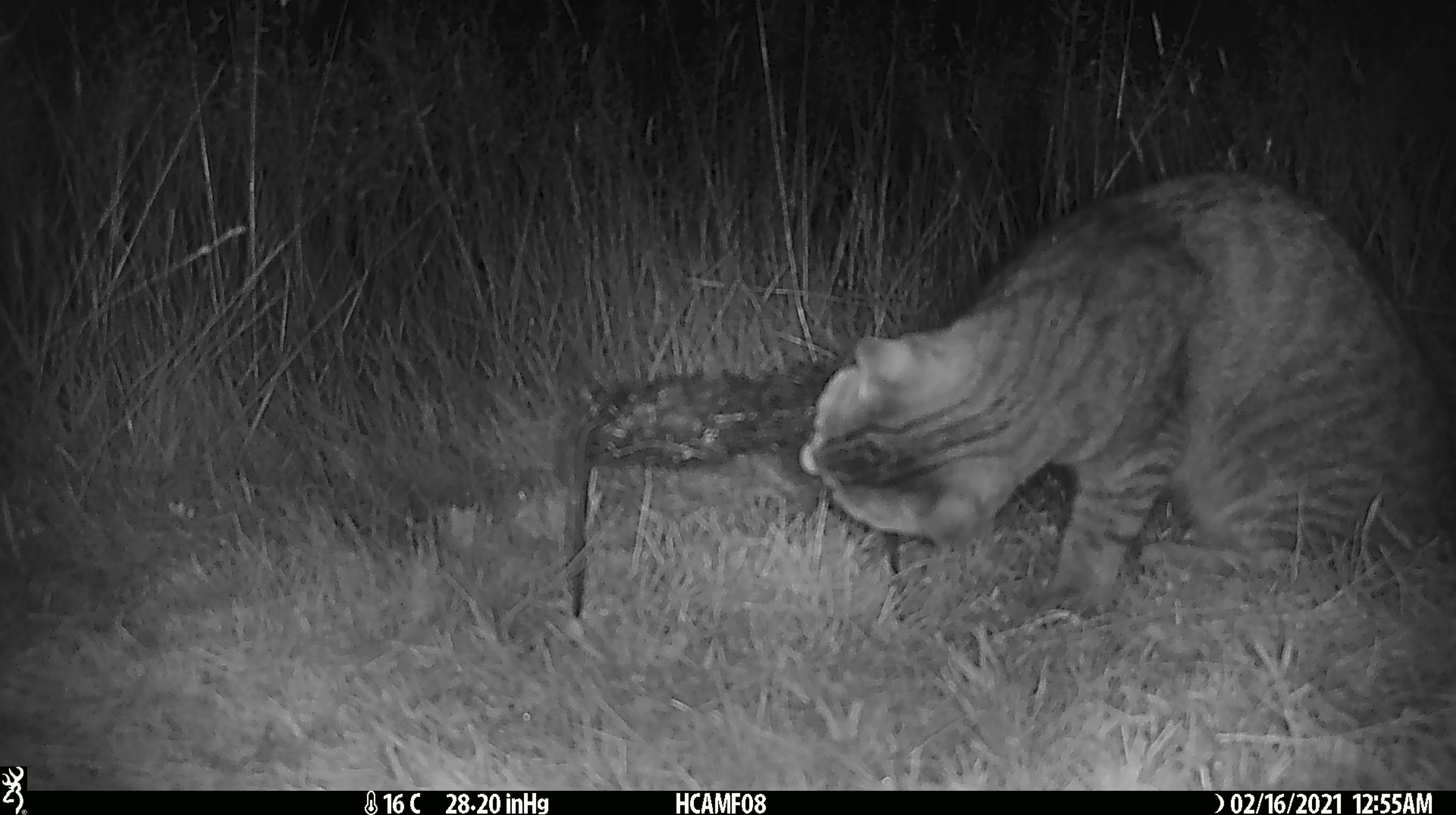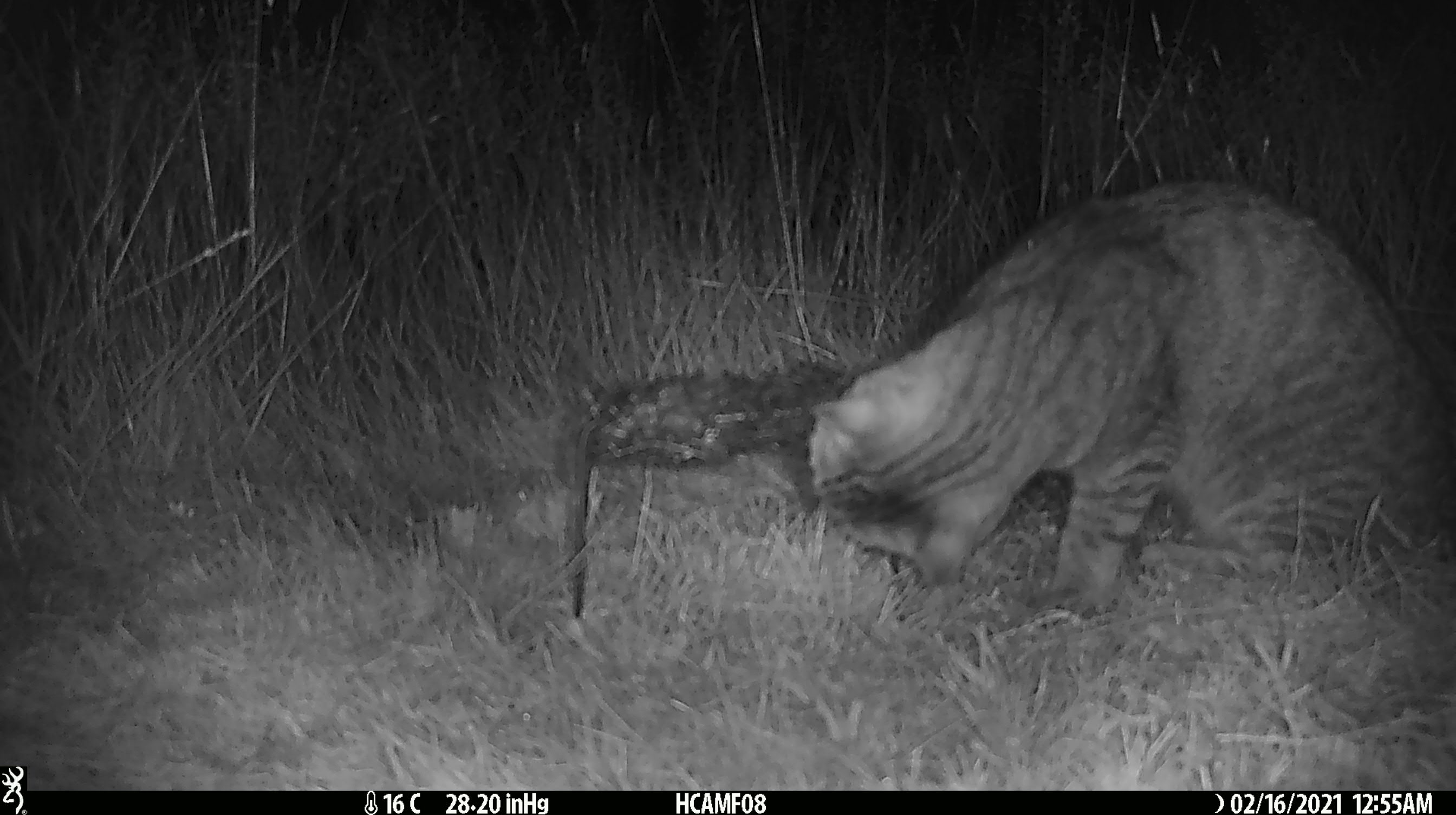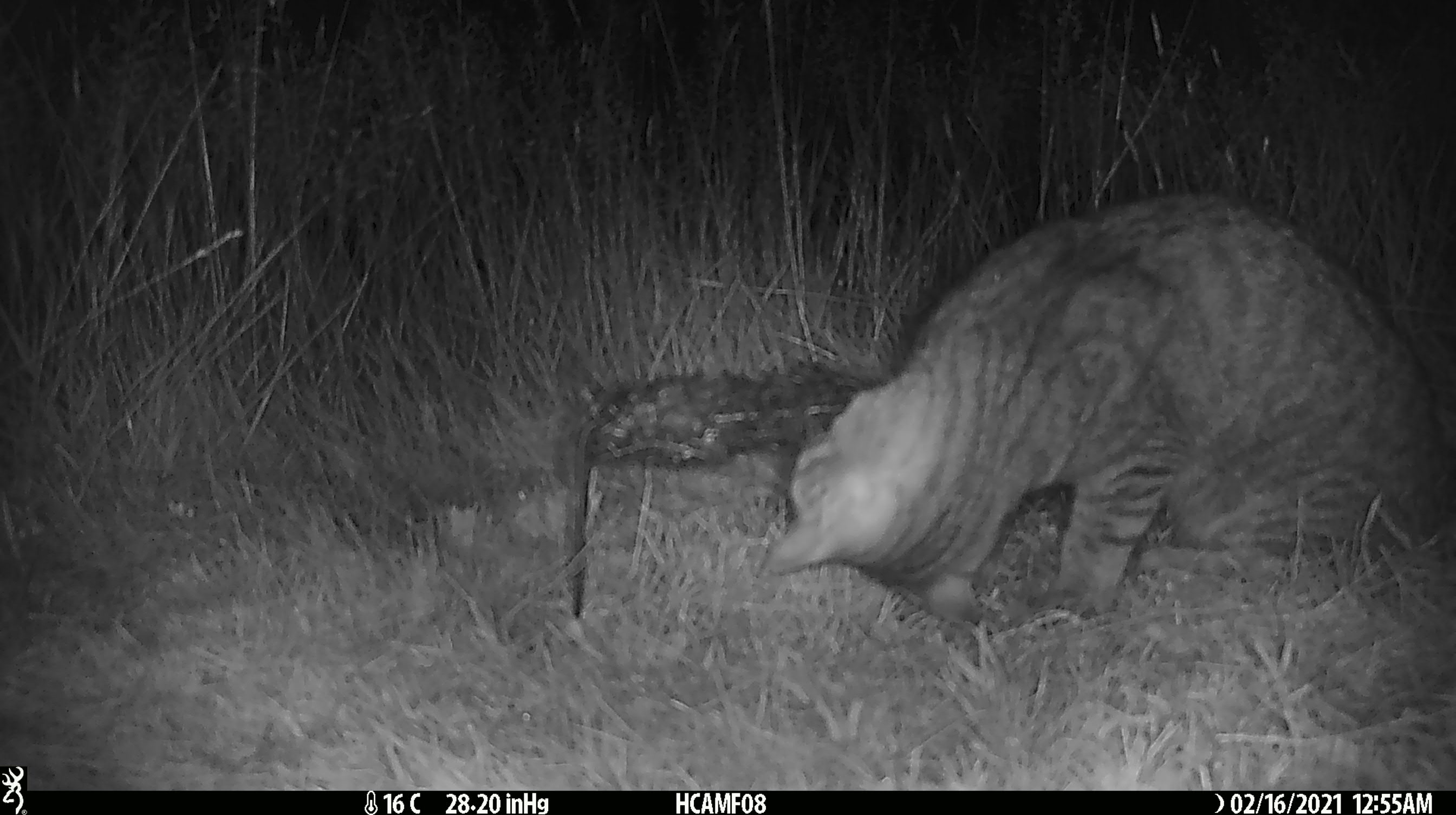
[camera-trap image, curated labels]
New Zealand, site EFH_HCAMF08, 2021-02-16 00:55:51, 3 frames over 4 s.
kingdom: Animalia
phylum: Chordata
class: Mammalia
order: Carnivora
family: Felidae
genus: Felis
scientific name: Felis catus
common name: domestic cat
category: cat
Cat (domestic cat) (Felis catus).